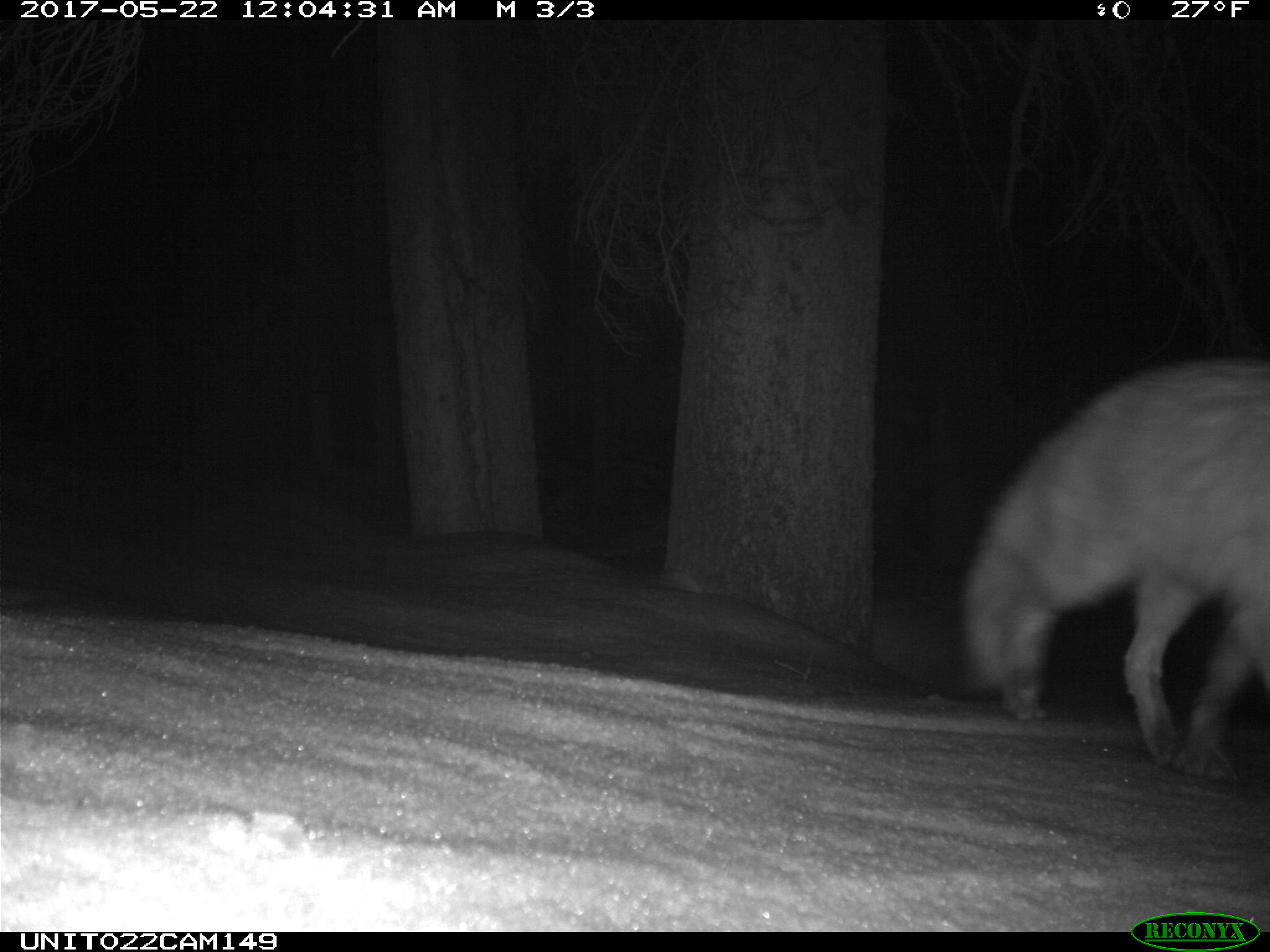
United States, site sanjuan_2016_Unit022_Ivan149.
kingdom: Animalia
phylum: Chordata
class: Mammalia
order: Carnivora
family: Canidae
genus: Vulpes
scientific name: Vulpes vulpes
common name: red fox